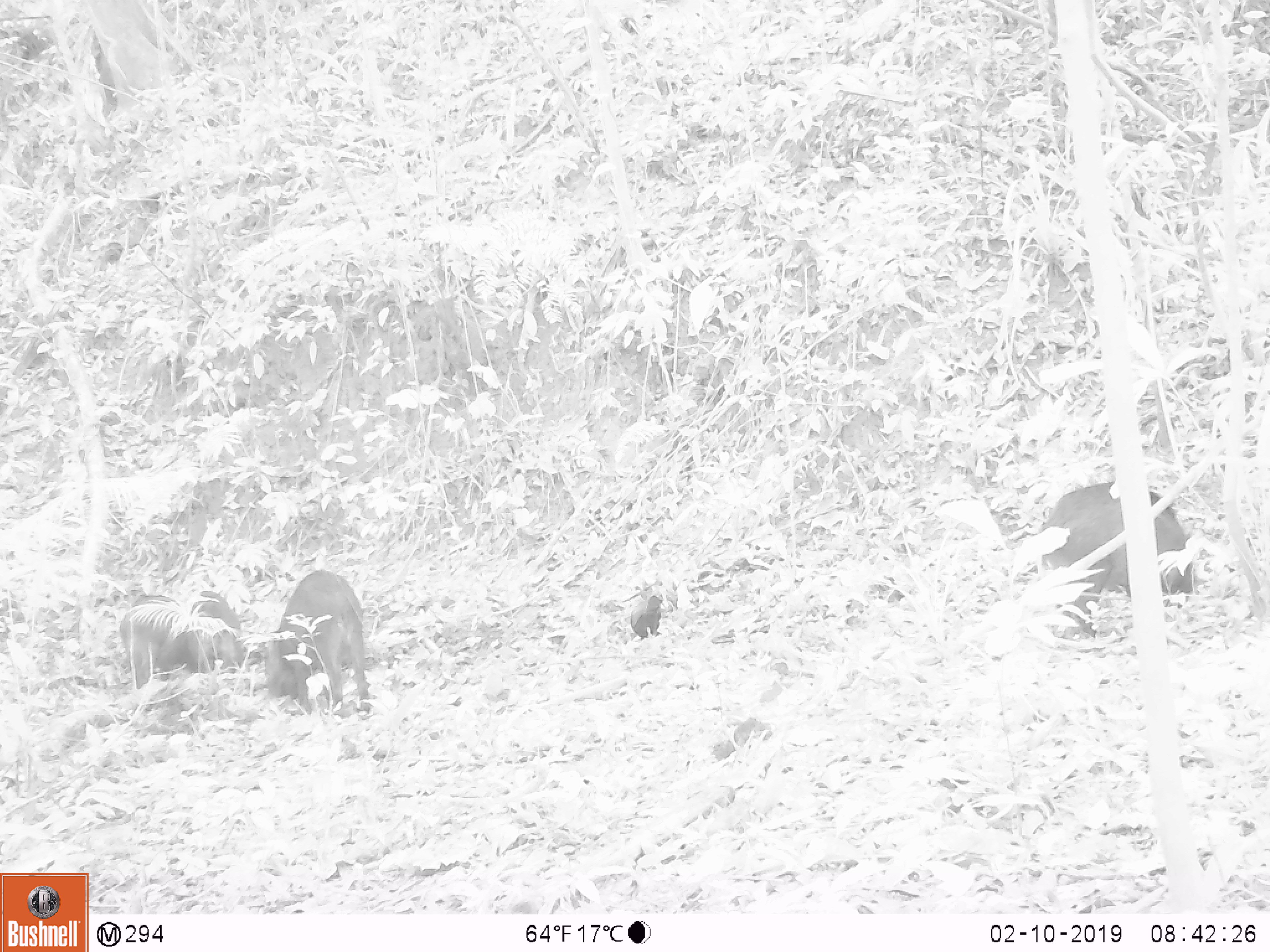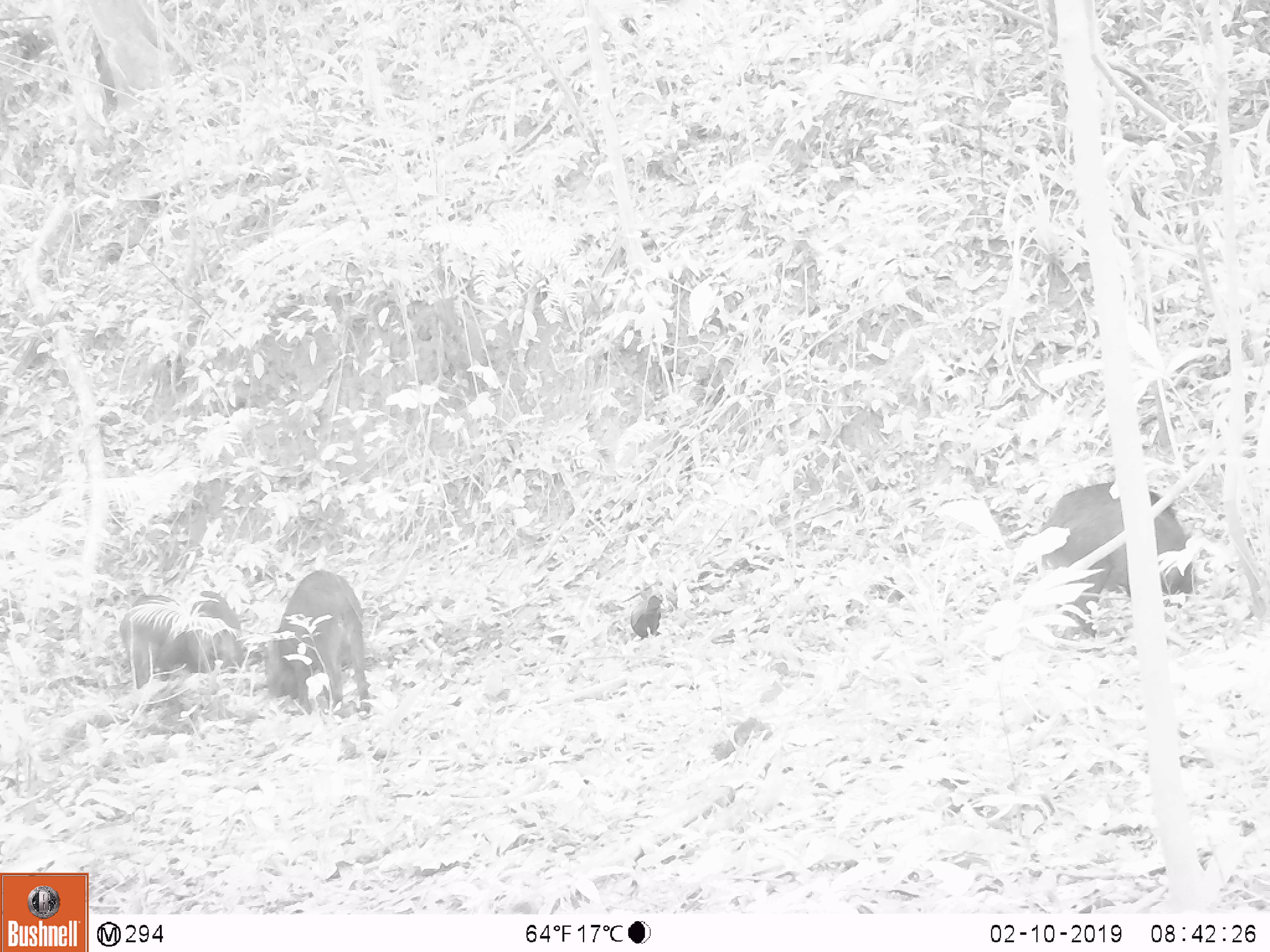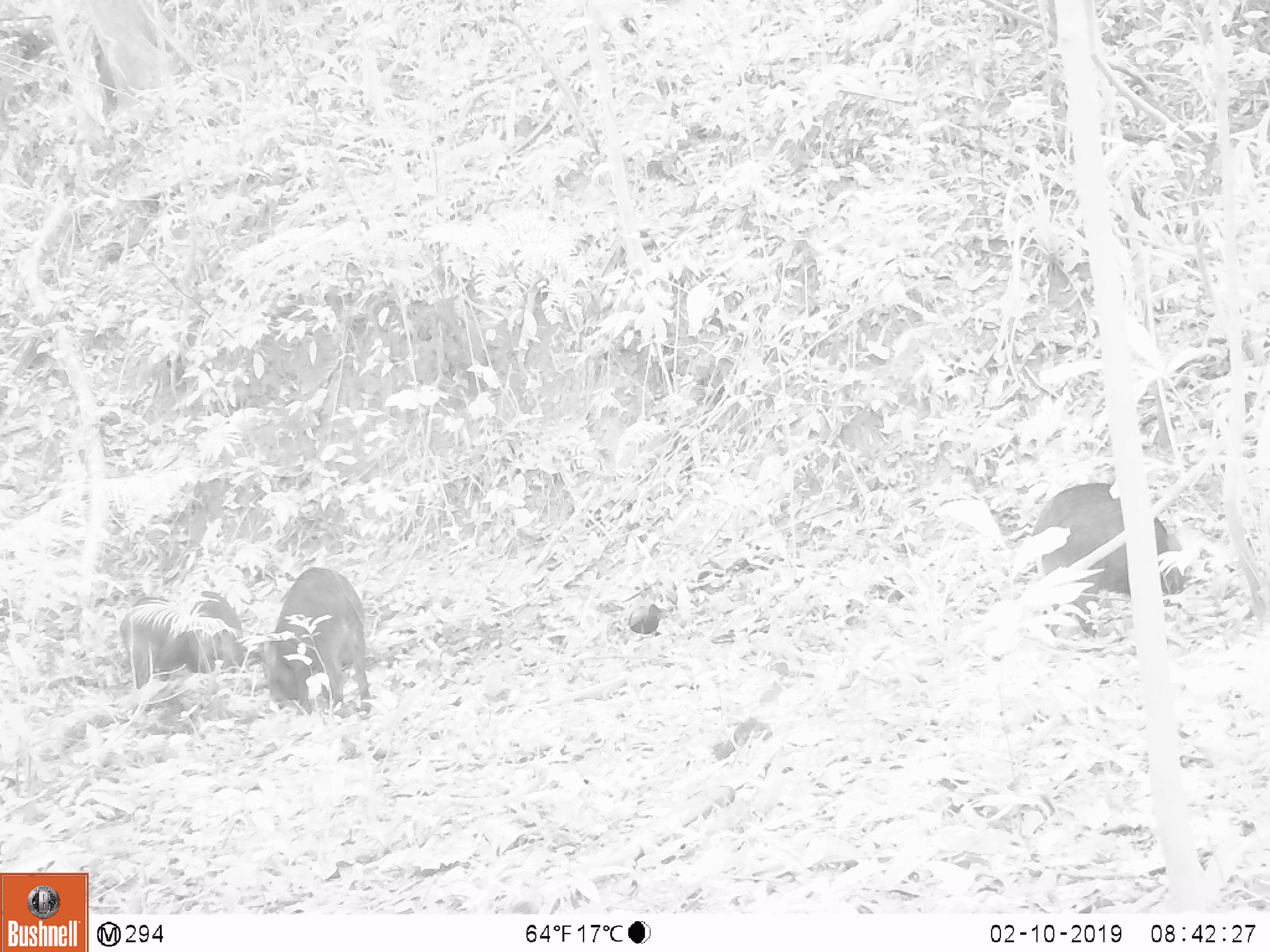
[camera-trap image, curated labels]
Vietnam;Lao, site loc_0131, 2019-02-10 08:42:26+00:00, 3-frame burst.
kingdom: Animalia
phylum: Chordata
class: Aves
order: Galliformes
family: Phasianidae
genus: Gallus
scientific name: Gallus gallus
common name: red junglefowl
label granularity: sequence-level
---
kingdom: Animalia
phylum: Chordata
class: Mammalia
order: Artiodactyla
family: Suidae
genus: Sus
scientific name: Sus scrofa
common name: eurasian wild pig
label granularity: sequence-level